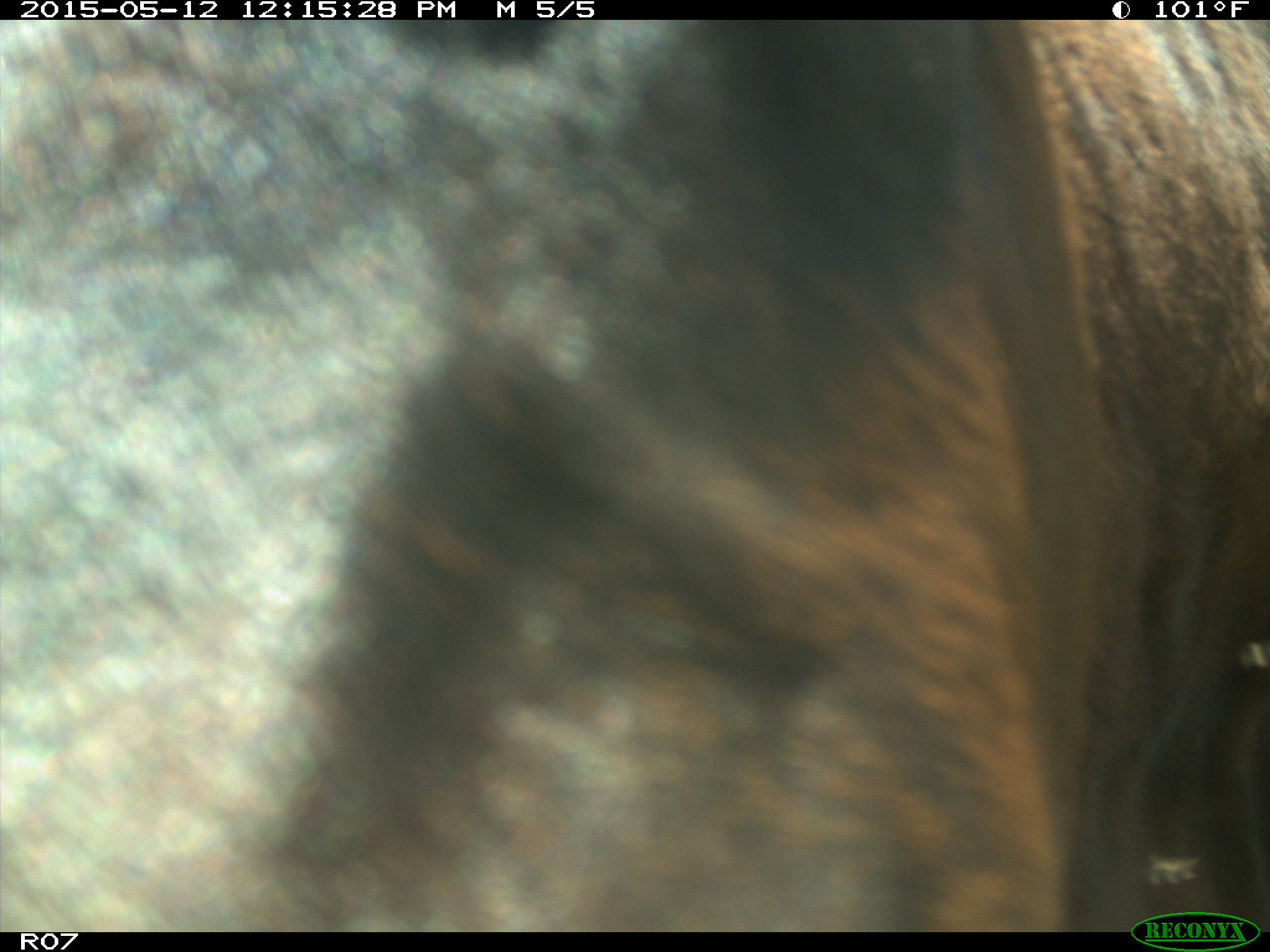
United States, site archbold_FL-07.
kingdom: Animalia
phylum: Chordata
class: Mammalia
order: Artiodactyla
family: Bovidae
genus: Bos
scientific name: Bos taurus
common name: domestic cow